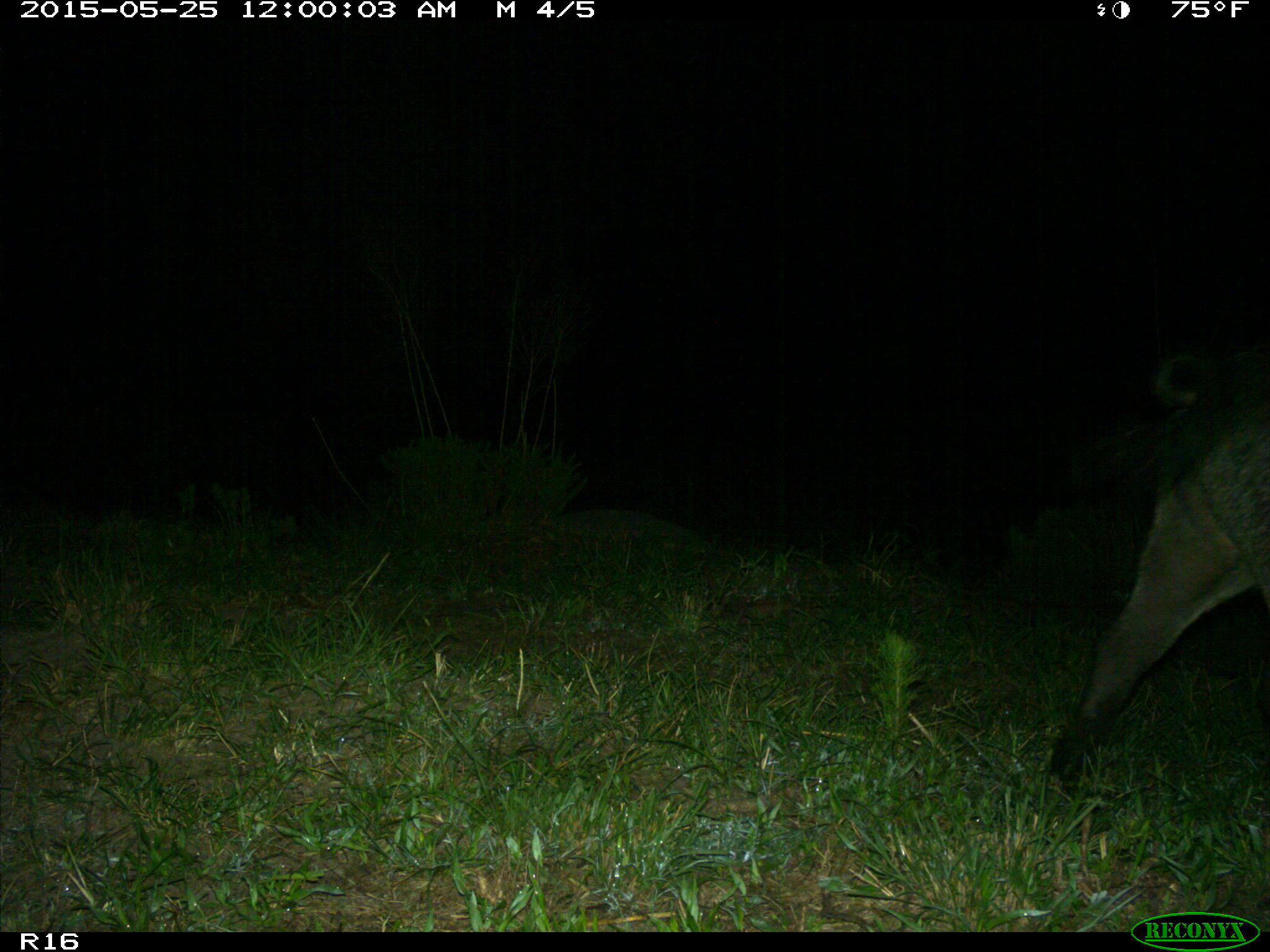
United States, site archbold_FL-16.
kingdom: Animalia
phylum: Chordata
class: Mammalia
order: Artiodactyla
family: Suidae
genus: Sus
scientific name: Sus scrofa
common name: wild boar